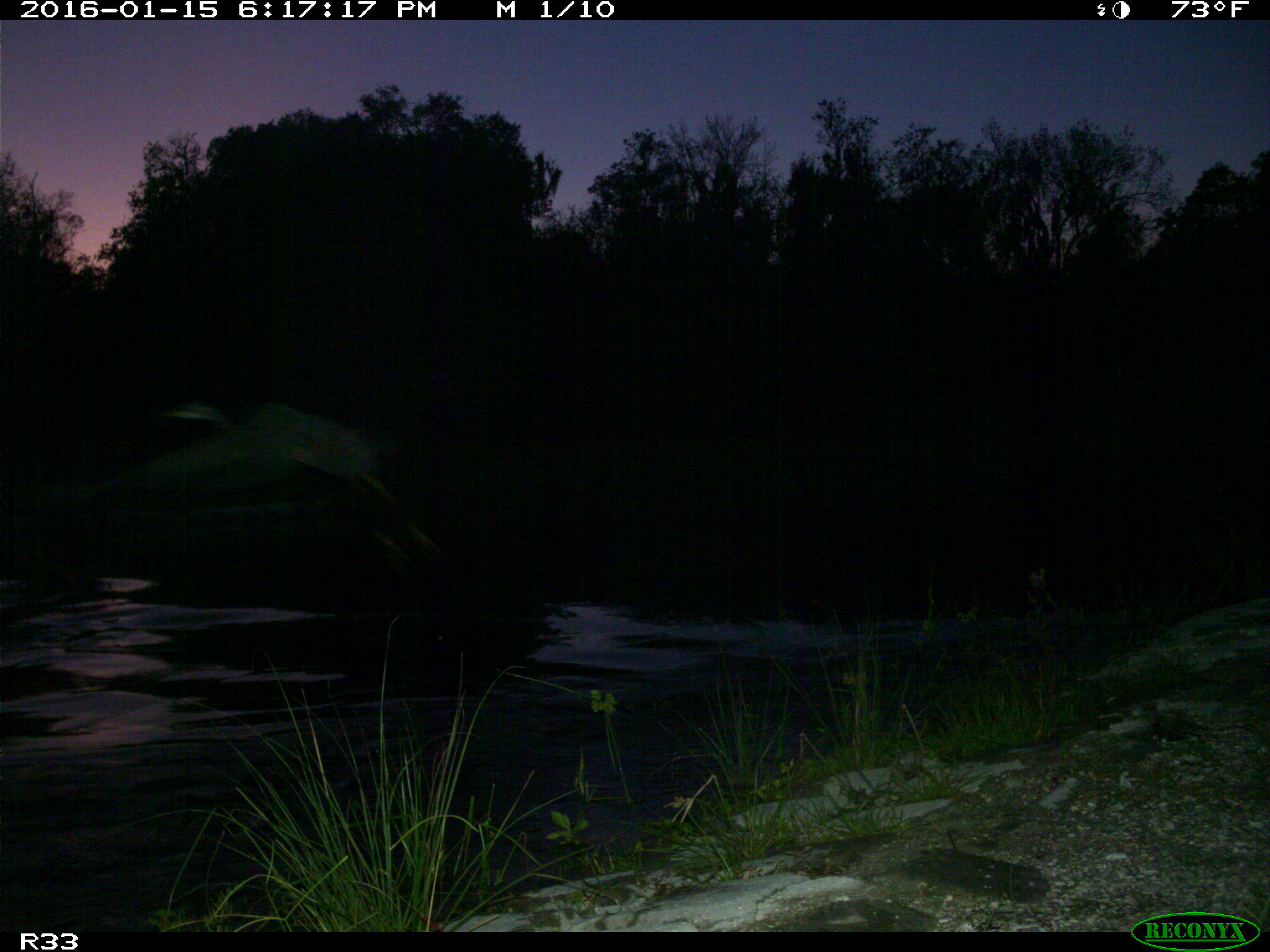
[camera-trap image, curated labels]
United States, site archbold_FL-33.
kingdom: Animalia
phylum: Chordata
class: Aves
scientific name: Aves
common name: birds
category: unidentified bird